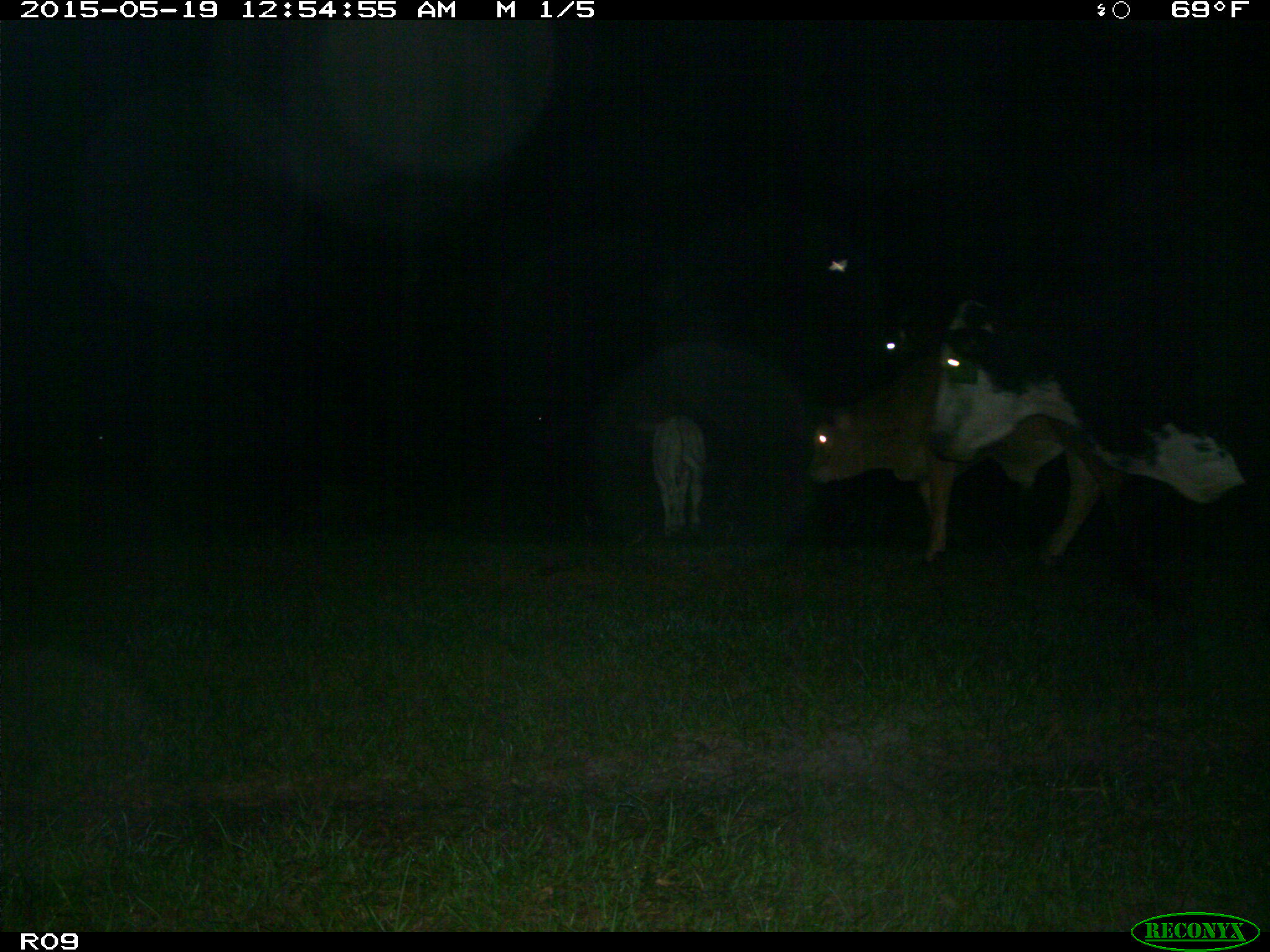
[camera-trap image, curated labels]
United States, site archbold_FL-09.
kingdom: Animalia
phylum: Chordata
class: Mammalia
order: Artiodactyla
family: Bovidae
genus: Bos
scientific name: Bos taurus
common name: domestic cow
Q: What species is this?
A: Bos taurus (domestic cow).